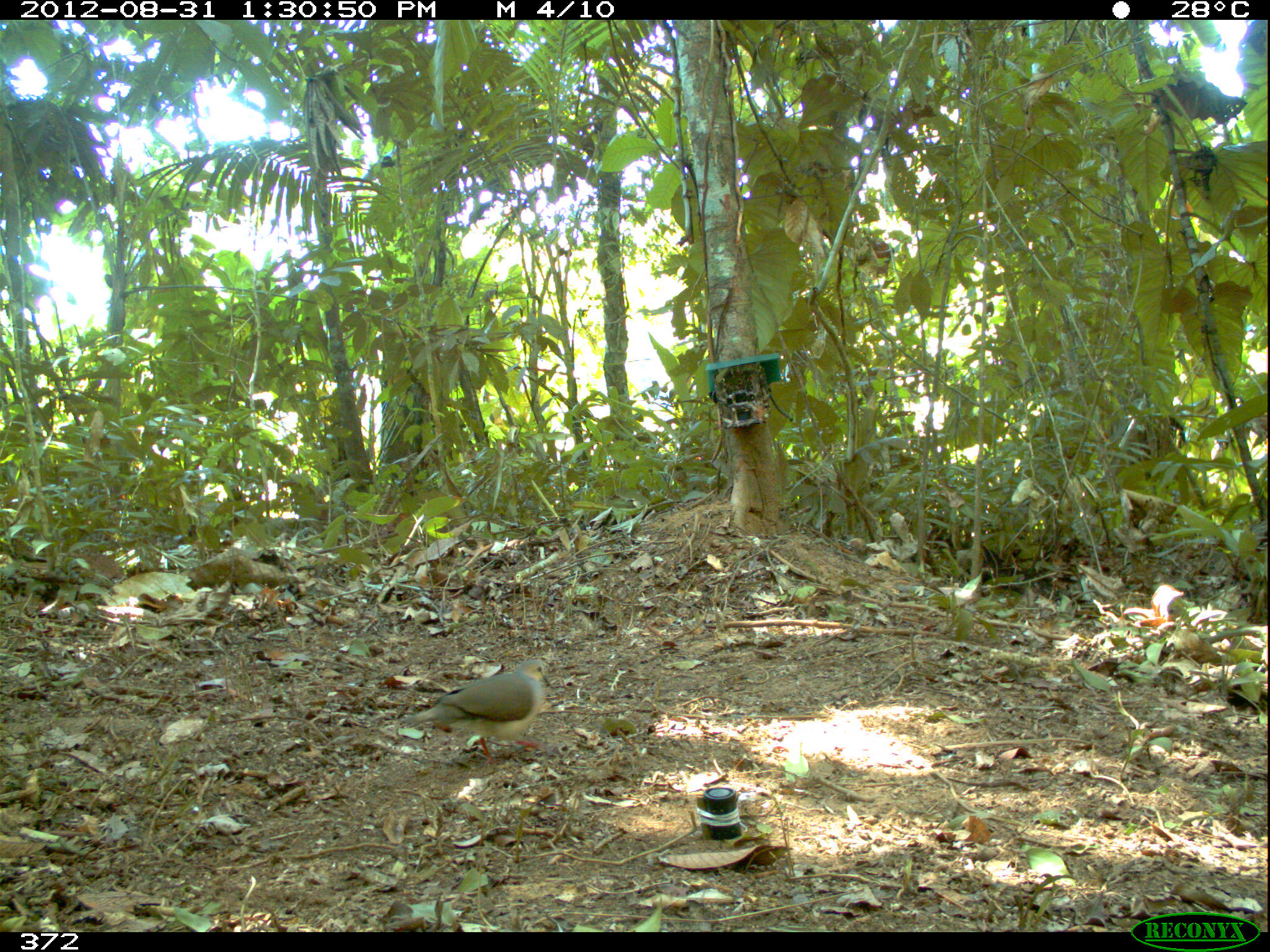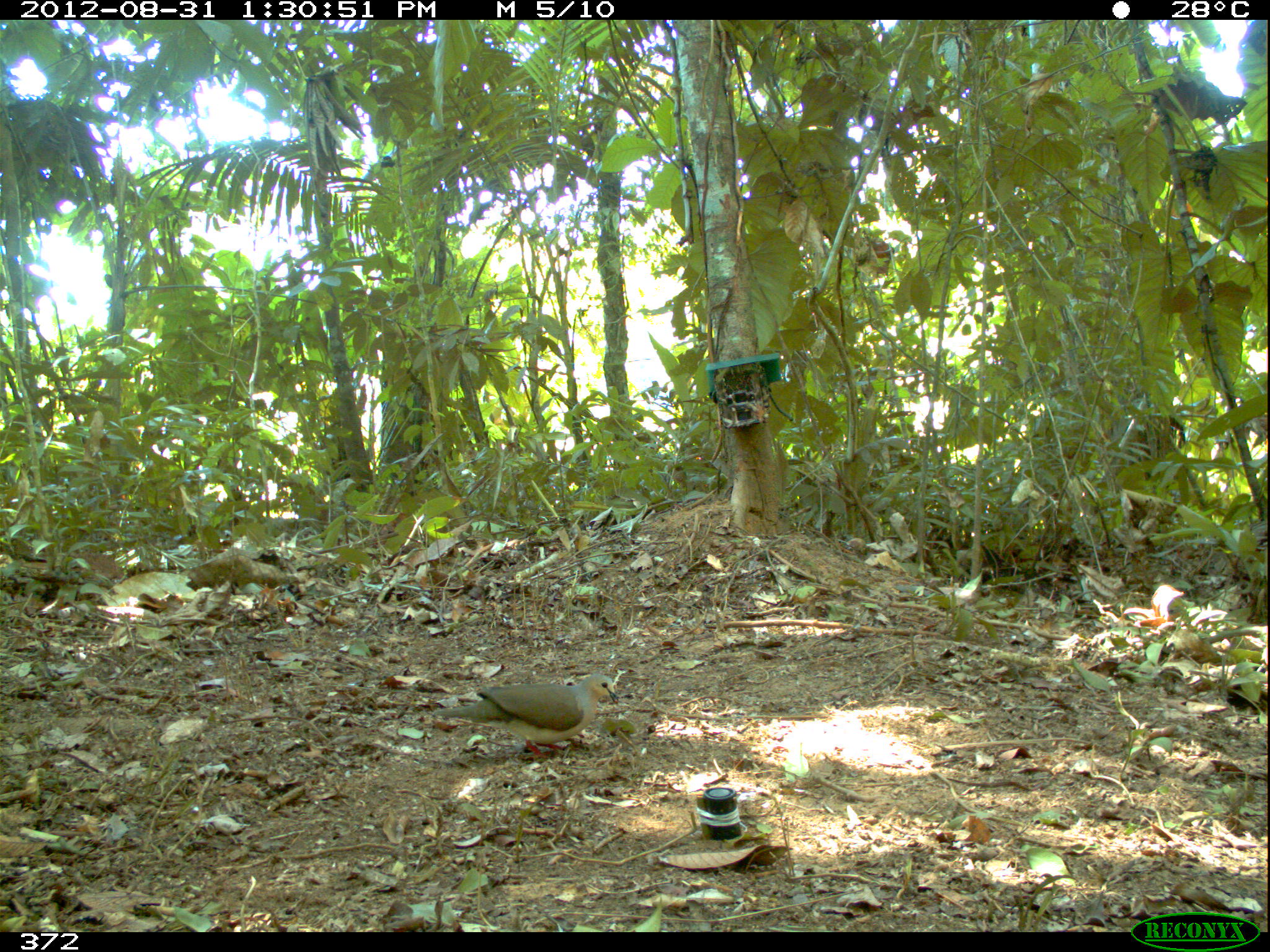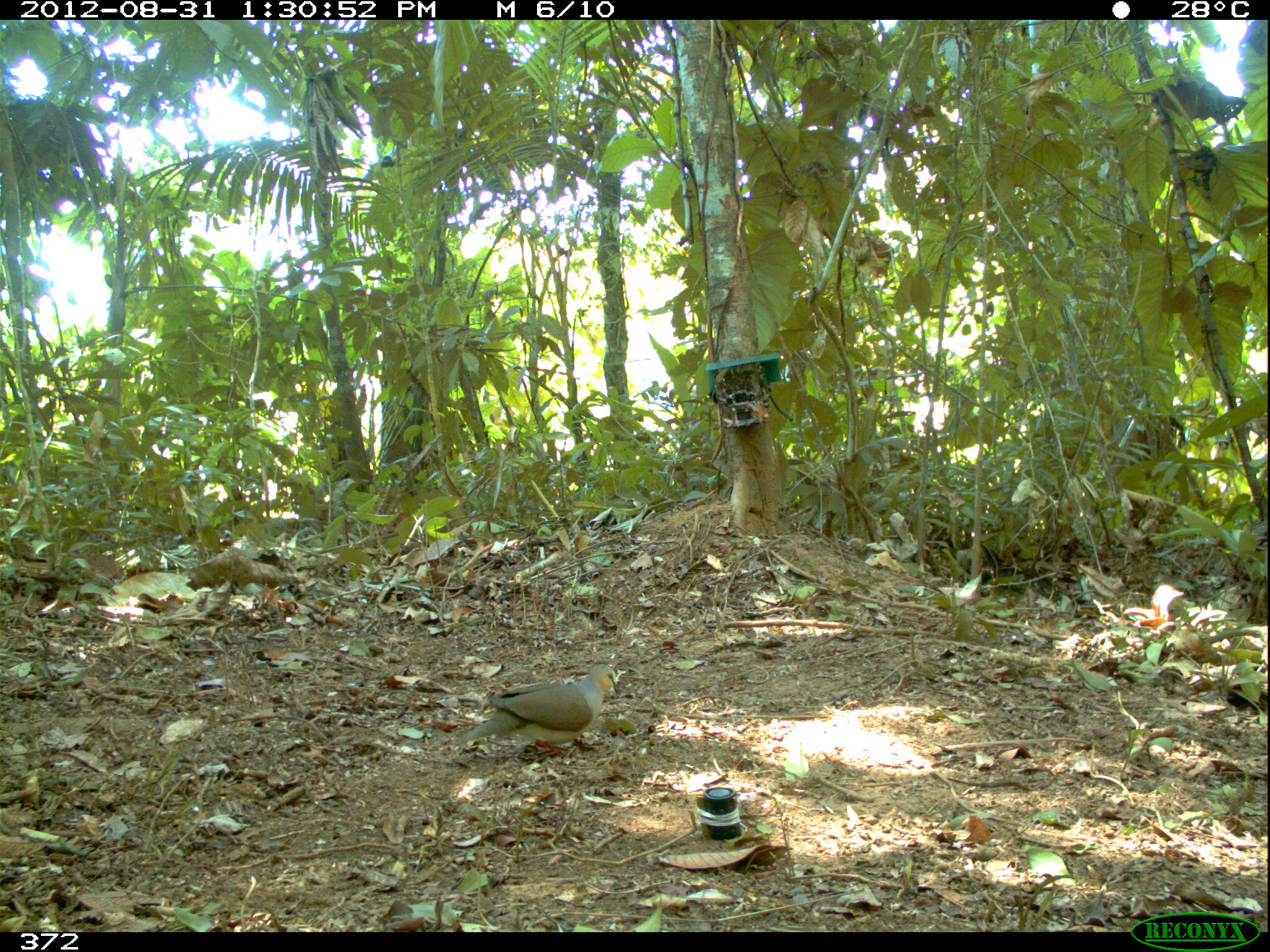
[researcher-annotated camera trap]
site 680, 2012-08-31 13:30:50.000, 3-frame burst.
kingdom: Animalia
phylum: Chordata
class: Aves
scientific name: Aves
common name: bird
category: unknown bird